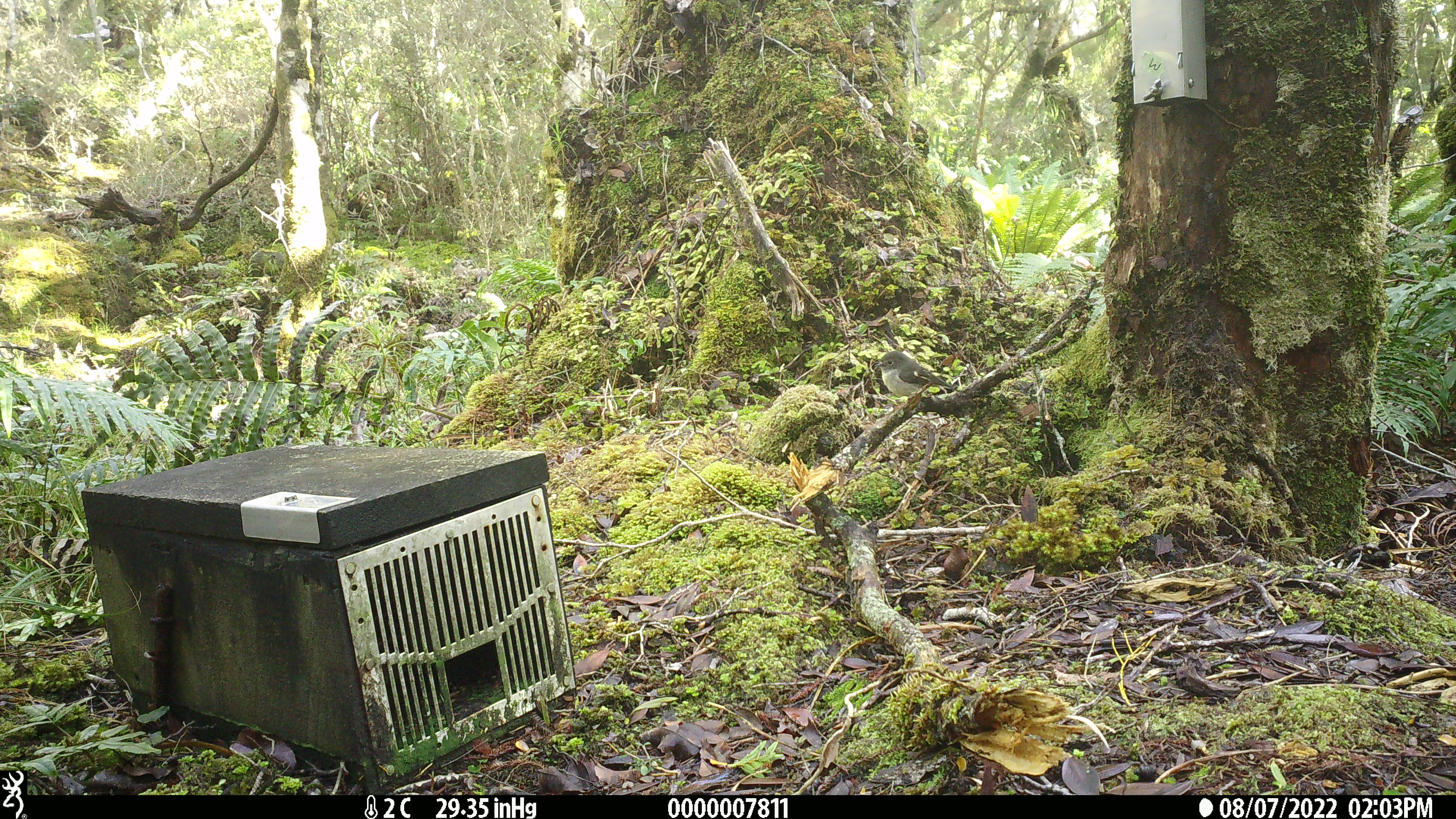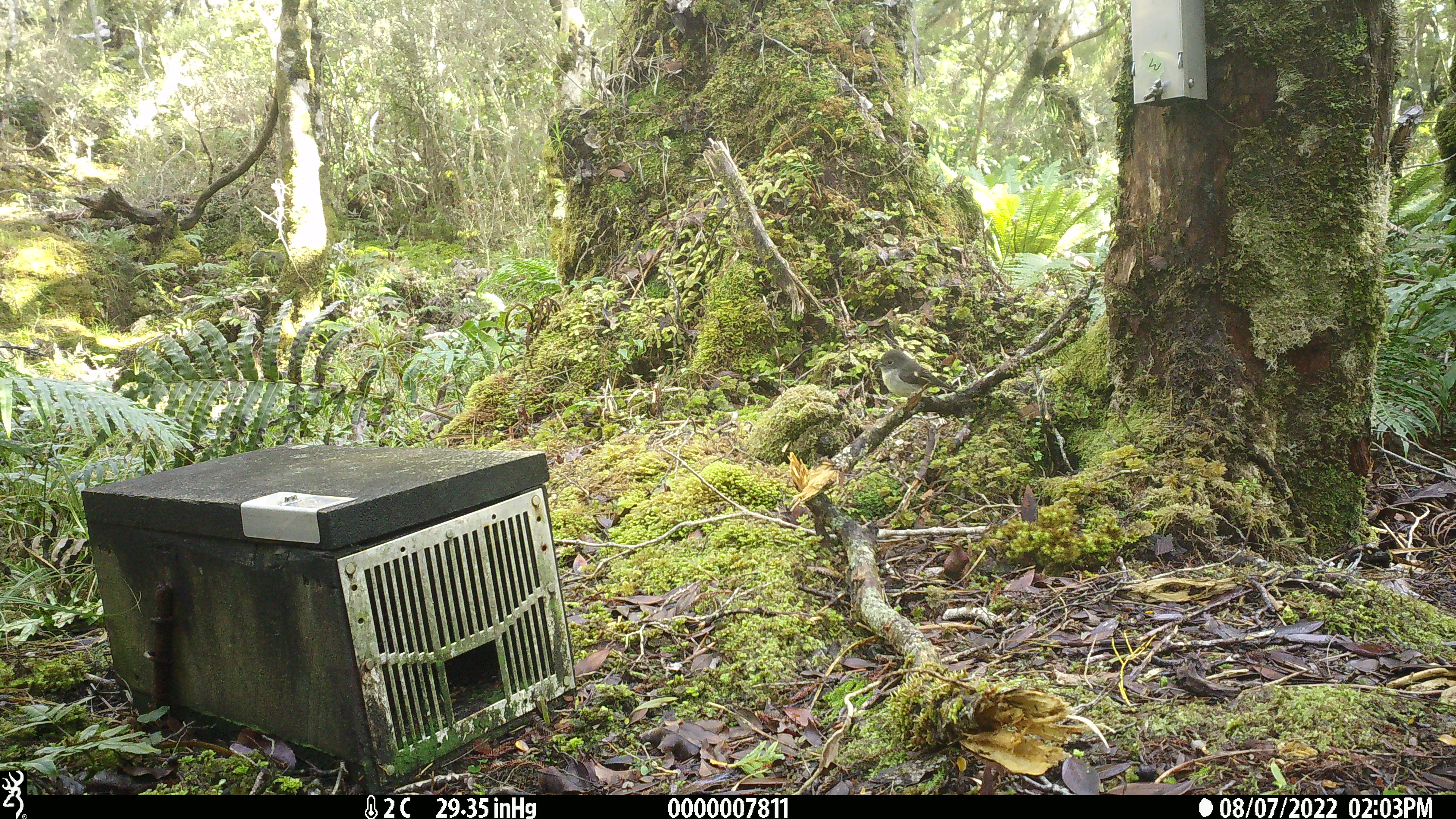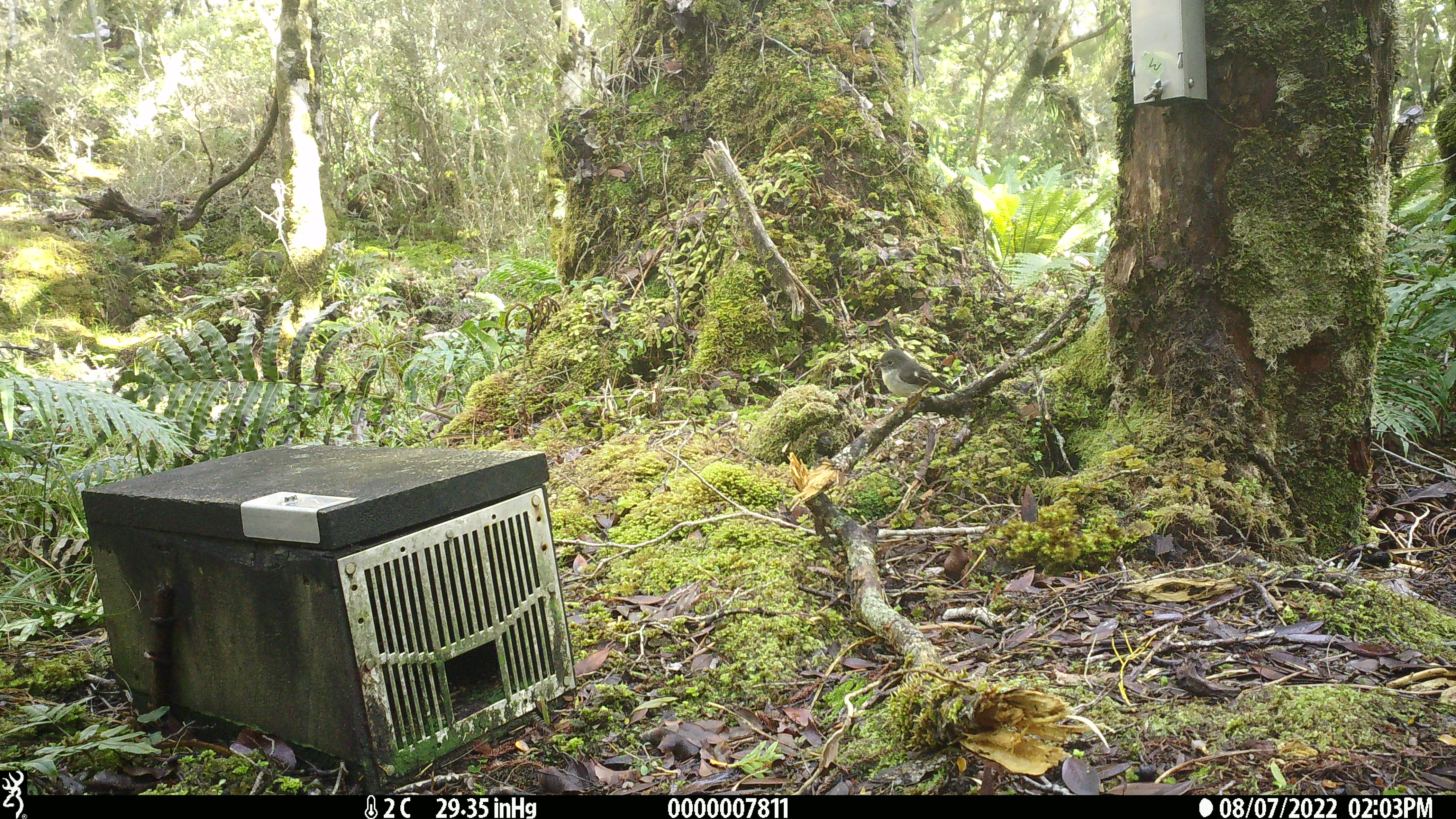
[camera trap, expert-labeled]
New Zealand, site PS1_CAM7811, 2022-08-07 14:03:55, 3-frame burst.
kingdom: Animalia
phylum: Chordata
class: Aves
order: Passeriformes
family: Petroicidae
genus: Petroica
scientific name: Petroica macrocephala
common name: tomtit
Tomtit (Petroica macrocephala).